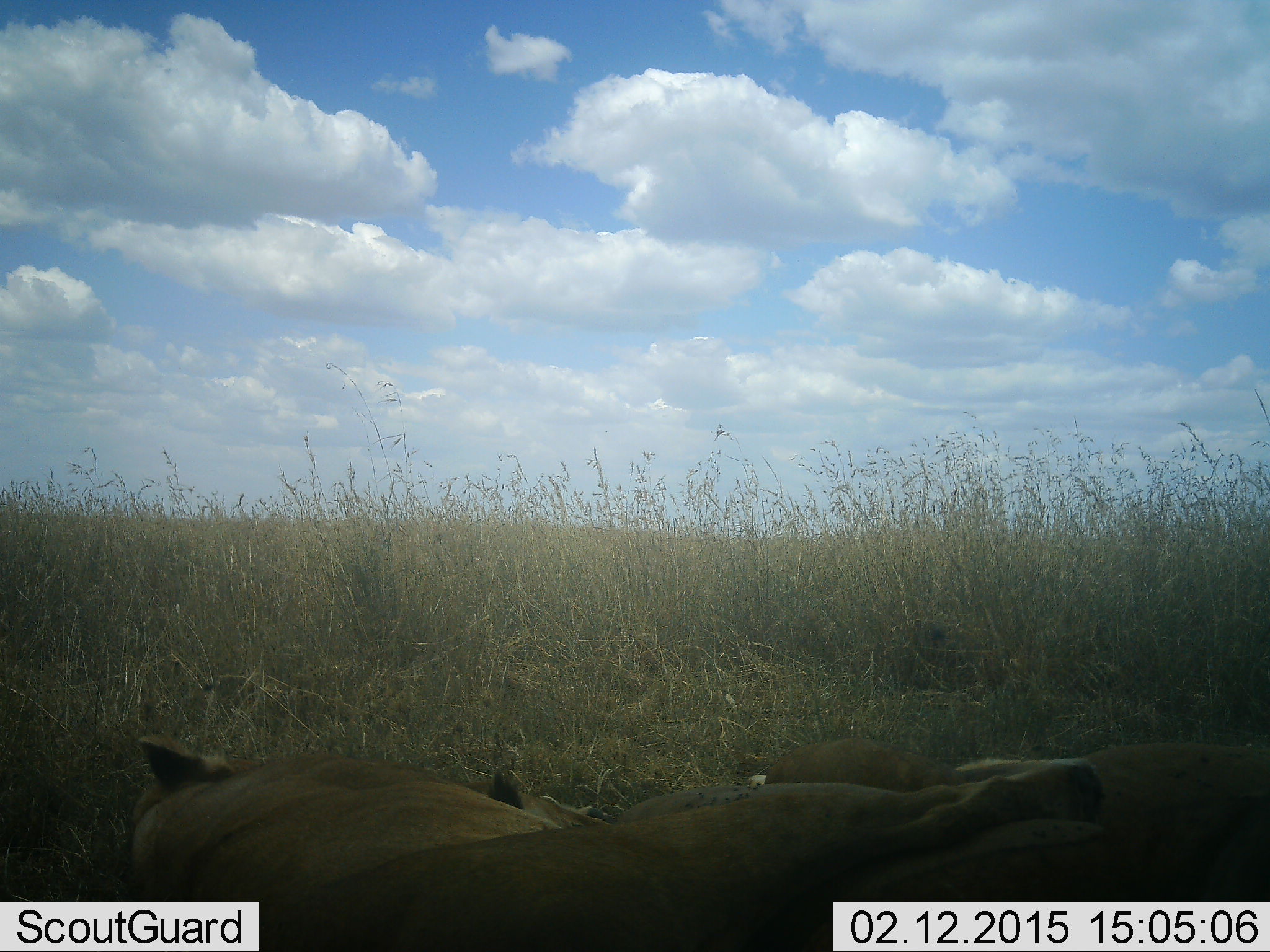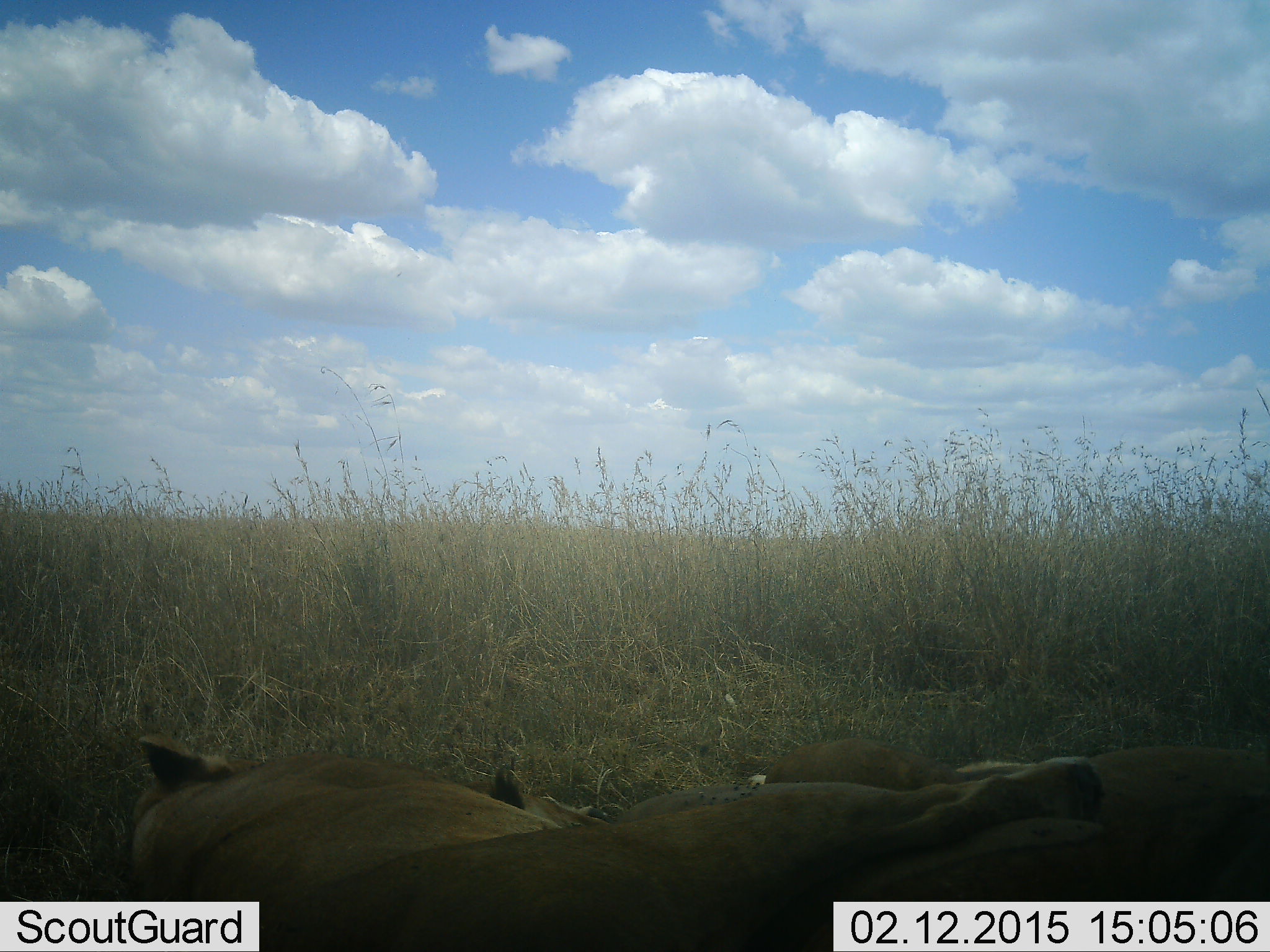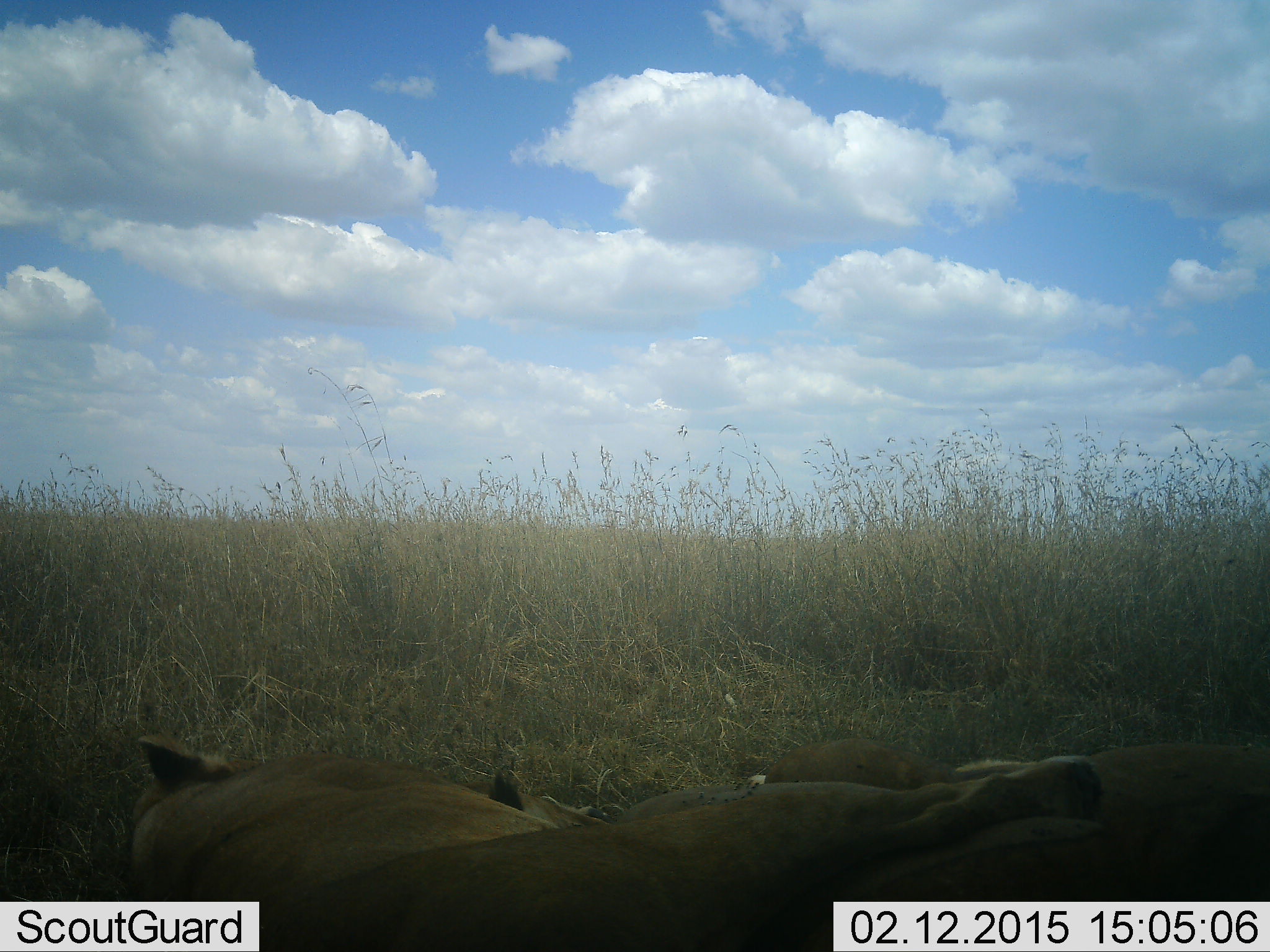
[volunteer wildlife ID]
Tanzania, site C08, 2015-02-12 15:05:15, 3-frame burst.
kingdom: Animalia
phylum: Chordata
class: Mammalia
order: Carnivora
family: Felidae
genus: Panthera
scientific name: Panthera leo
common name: lion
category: lionfemale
Lionfemale (lion) (Panthera leo), count 2. Behavior (volunteer vote fractions): standing 0%, resting 100%, moving 0%, interacting 0%. Young present (vote fraction): 9%. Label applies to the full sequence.